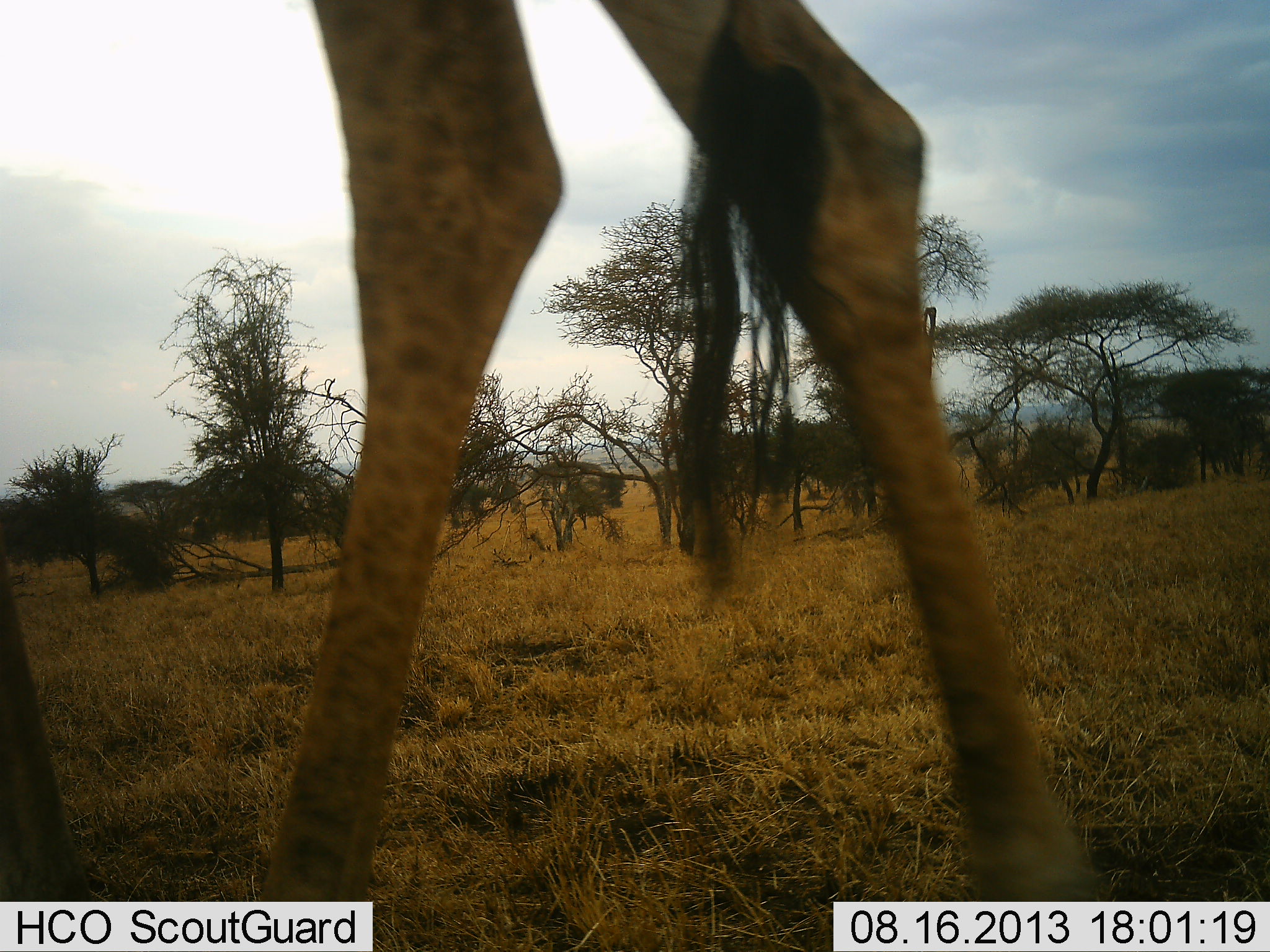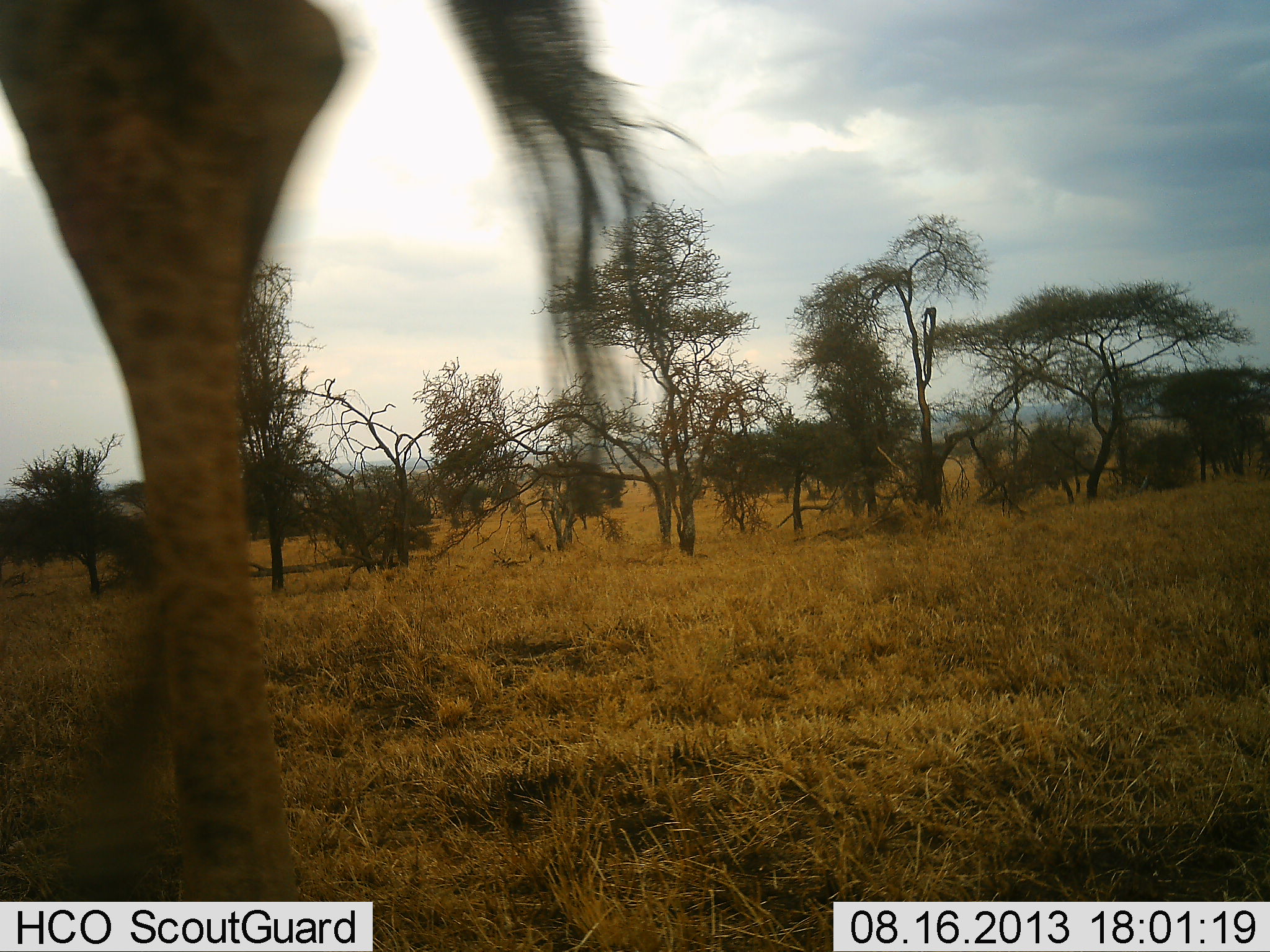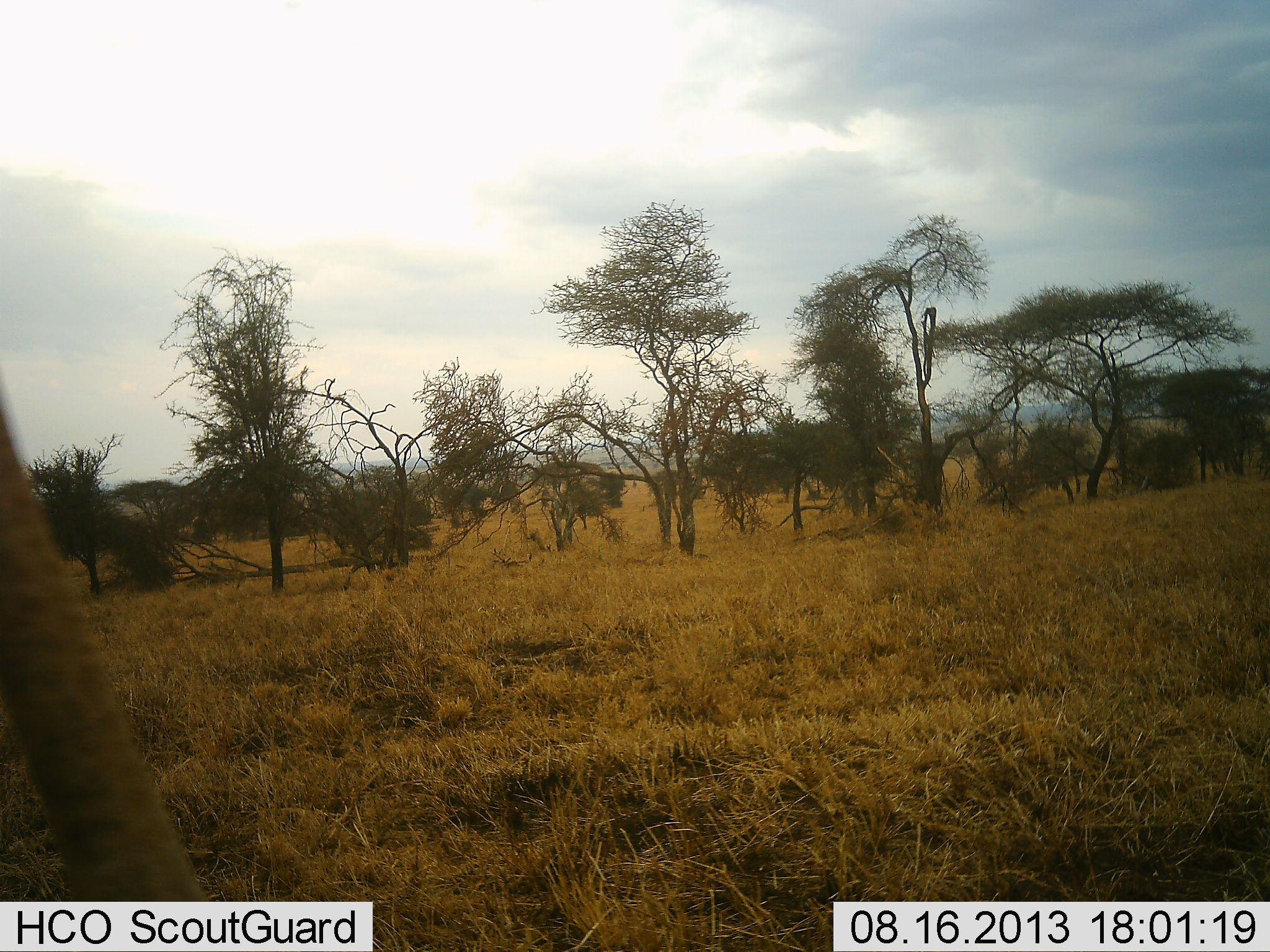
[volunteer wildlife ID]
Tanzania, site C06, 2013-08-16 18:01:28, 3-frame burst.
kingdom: Animalia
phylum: Chordata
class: Mammalia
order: Artiodactyla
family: Giraffidae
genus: Giraffa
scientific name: Giraffa camelopardalis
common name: giraffe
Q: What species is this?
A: Giraffe (Giraffa camelopardalis).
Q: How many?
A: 1.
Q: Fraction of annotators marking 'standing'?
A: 0%.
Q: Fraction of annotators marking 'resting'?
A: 0%.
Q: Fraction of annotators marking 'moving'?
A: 100%.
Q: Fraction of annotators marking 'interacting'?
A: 0%.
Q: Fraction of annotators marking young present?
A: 0%.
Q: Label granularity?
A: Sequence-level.